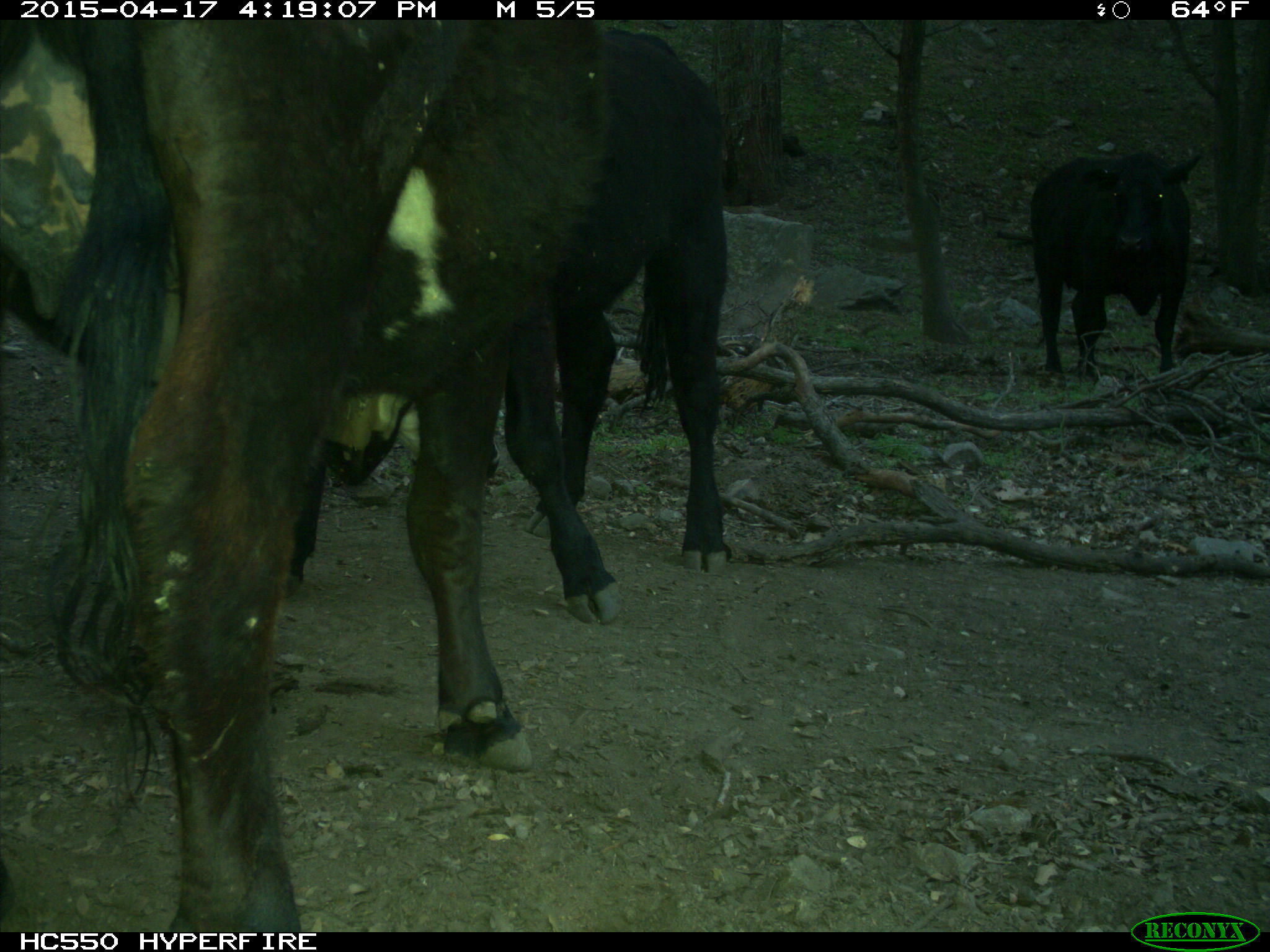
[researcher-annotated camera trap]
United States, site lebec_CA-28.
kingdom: Animalia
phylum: Chordata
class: Mammalia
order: Artiodactyla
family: Bovidae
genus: Bos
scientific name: Bos taurus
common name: domestic cow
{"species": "Bos taurus (domestic cow)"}